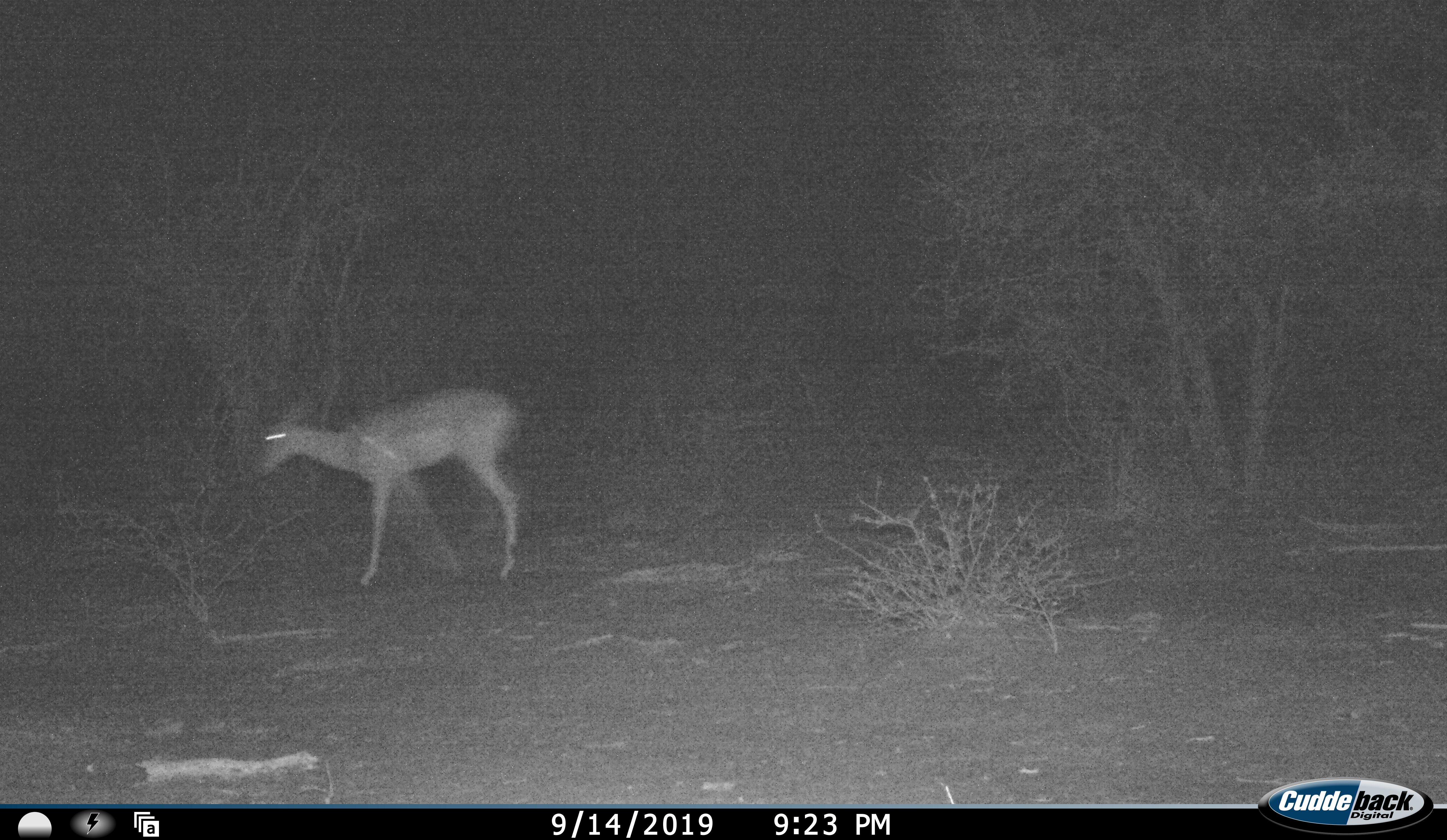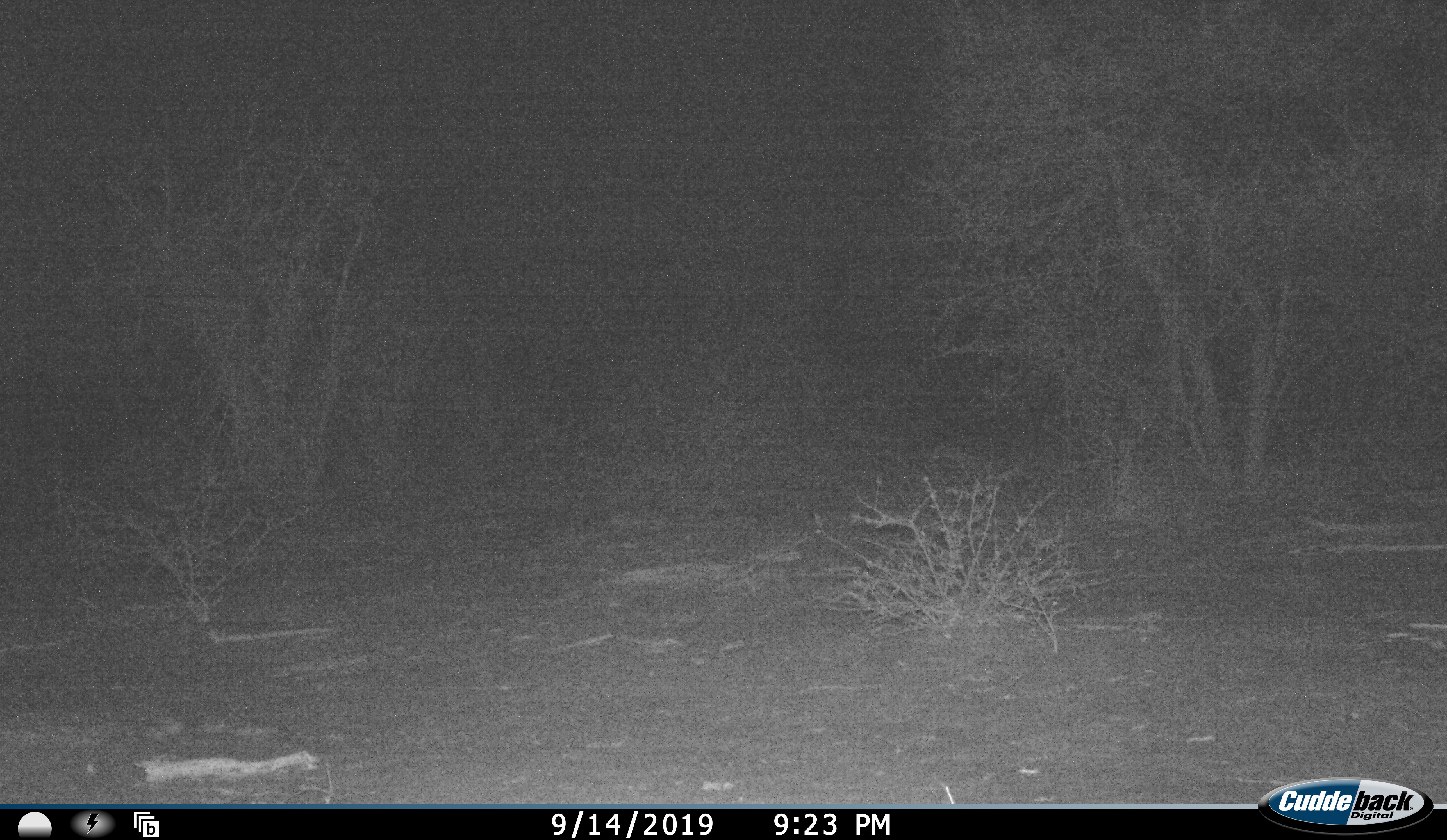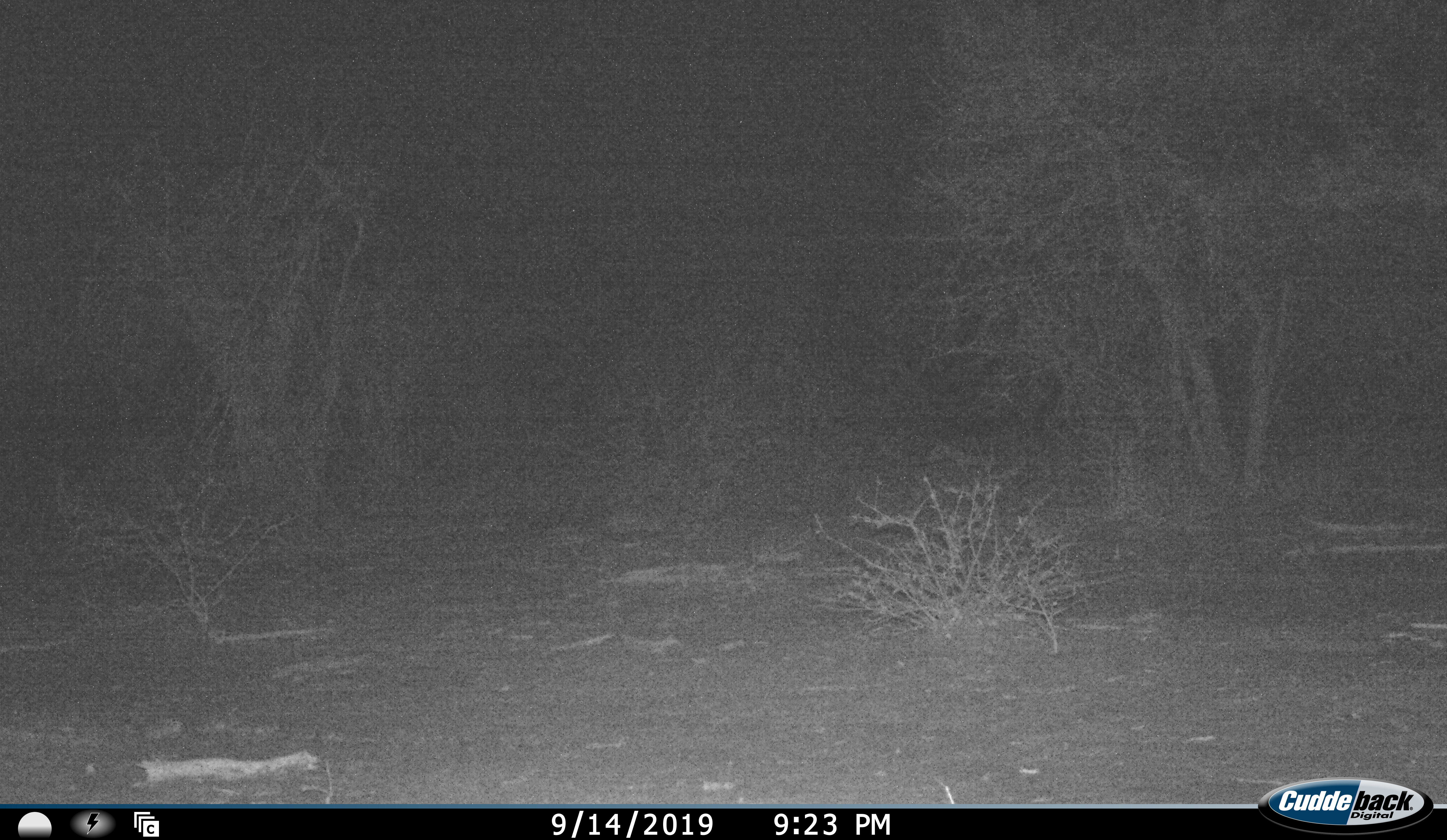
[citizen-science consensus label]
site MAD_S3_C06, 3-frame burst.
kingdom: Animalia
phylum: Chordata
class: Mammalia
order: Artiodactyla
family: Bovidae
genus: Aepyceros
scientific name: Aepyceros melampus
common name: impala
Impala (Aepyceros melampus), count 1. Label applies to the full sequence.